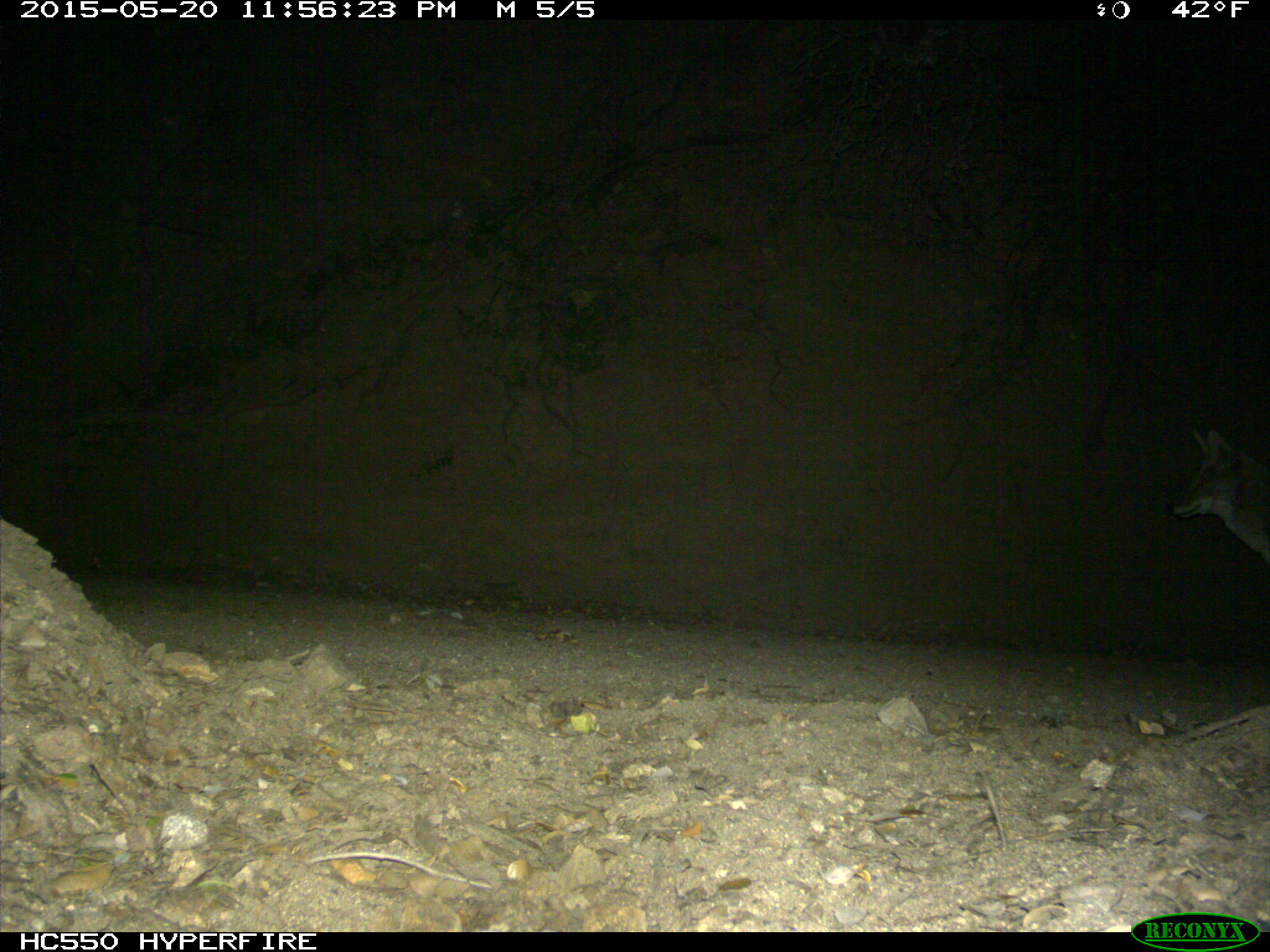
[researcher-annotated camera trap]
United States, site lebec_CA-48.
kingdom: Animalia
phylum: Chordata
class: Mammalia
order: Carnivora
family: Canidae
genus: Canis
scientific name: Canis latrans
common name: coyote